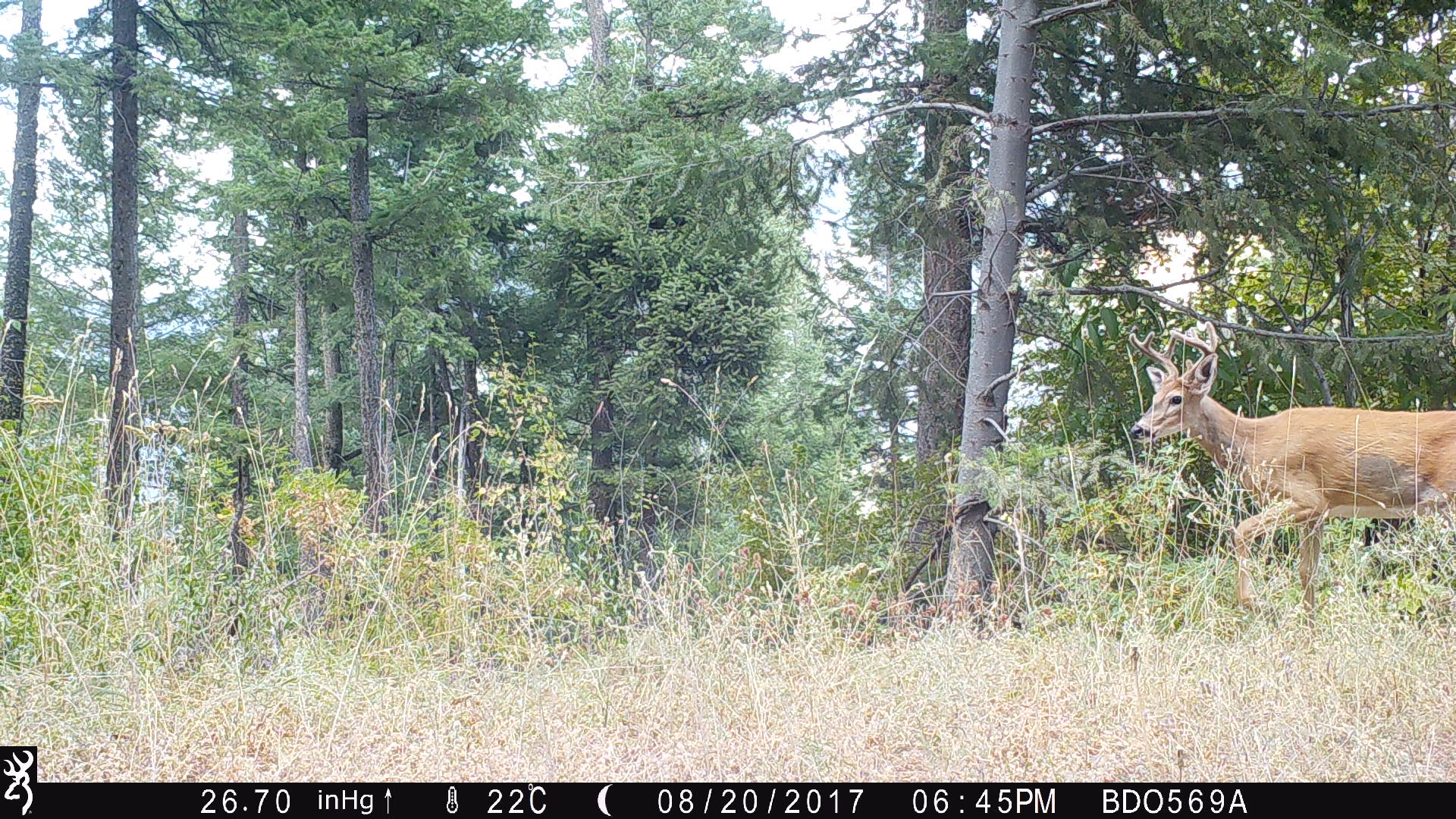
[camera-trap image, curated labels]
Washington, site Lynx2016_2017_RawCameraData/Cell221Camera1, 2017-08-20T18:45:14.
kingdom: Animalia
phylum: Chordata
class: Mammalia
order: Artiodactyla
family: Cervidae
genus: Odocoileus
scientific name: Odocoileus virginianus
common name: white-tailed deer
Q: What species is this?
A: Odocoileus virginianus (white-tailed deer).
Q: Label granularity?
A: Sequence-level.